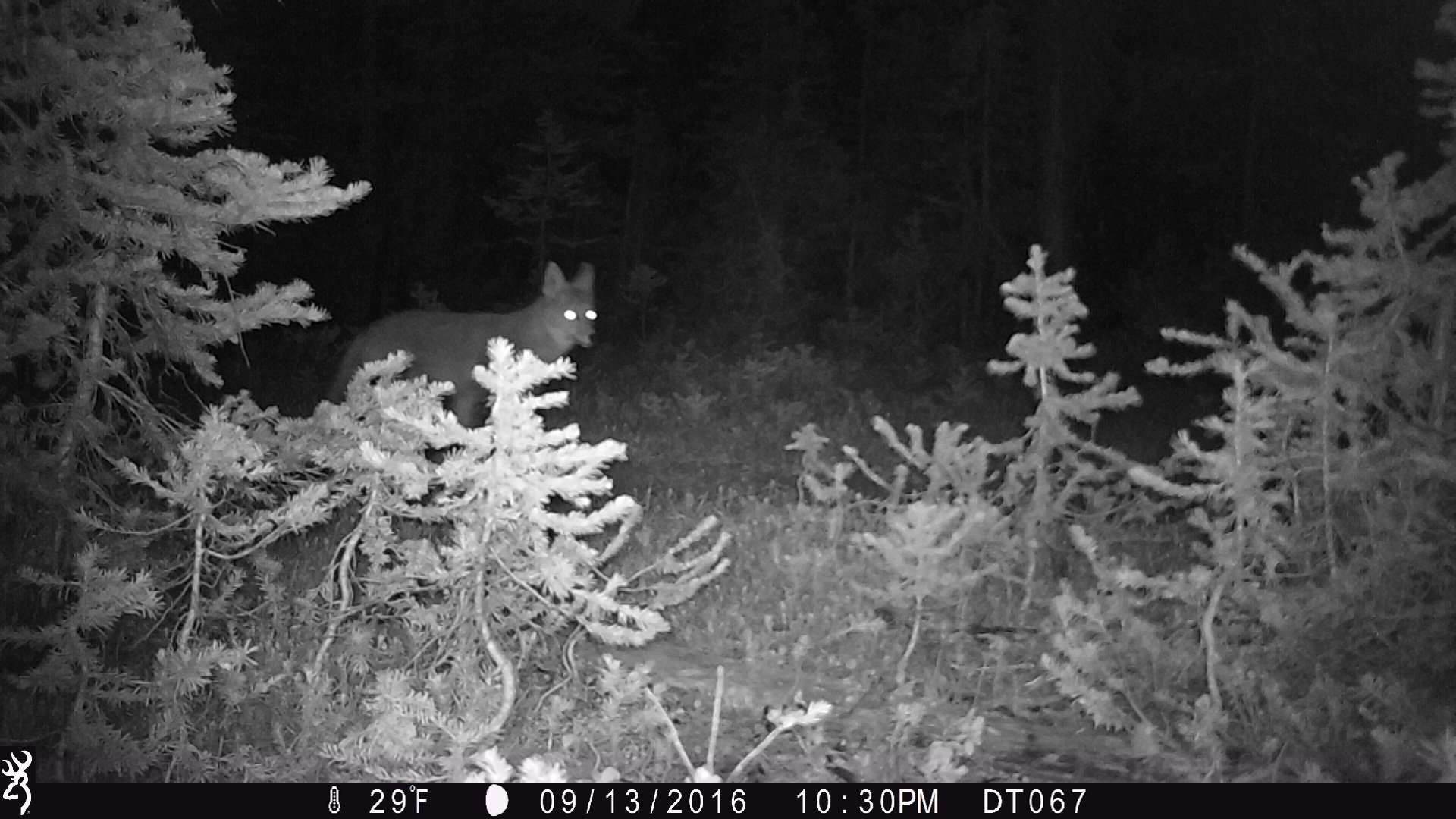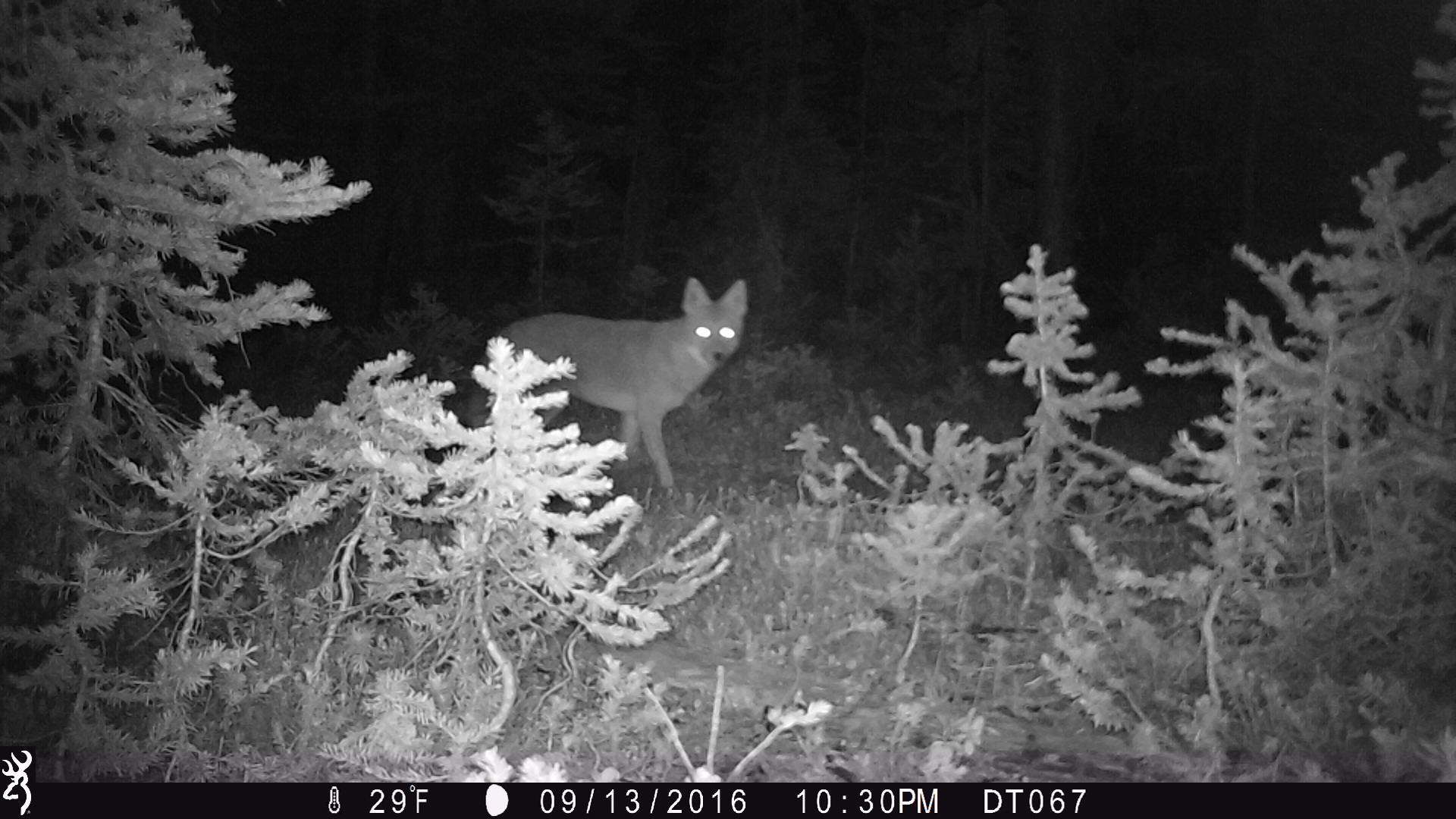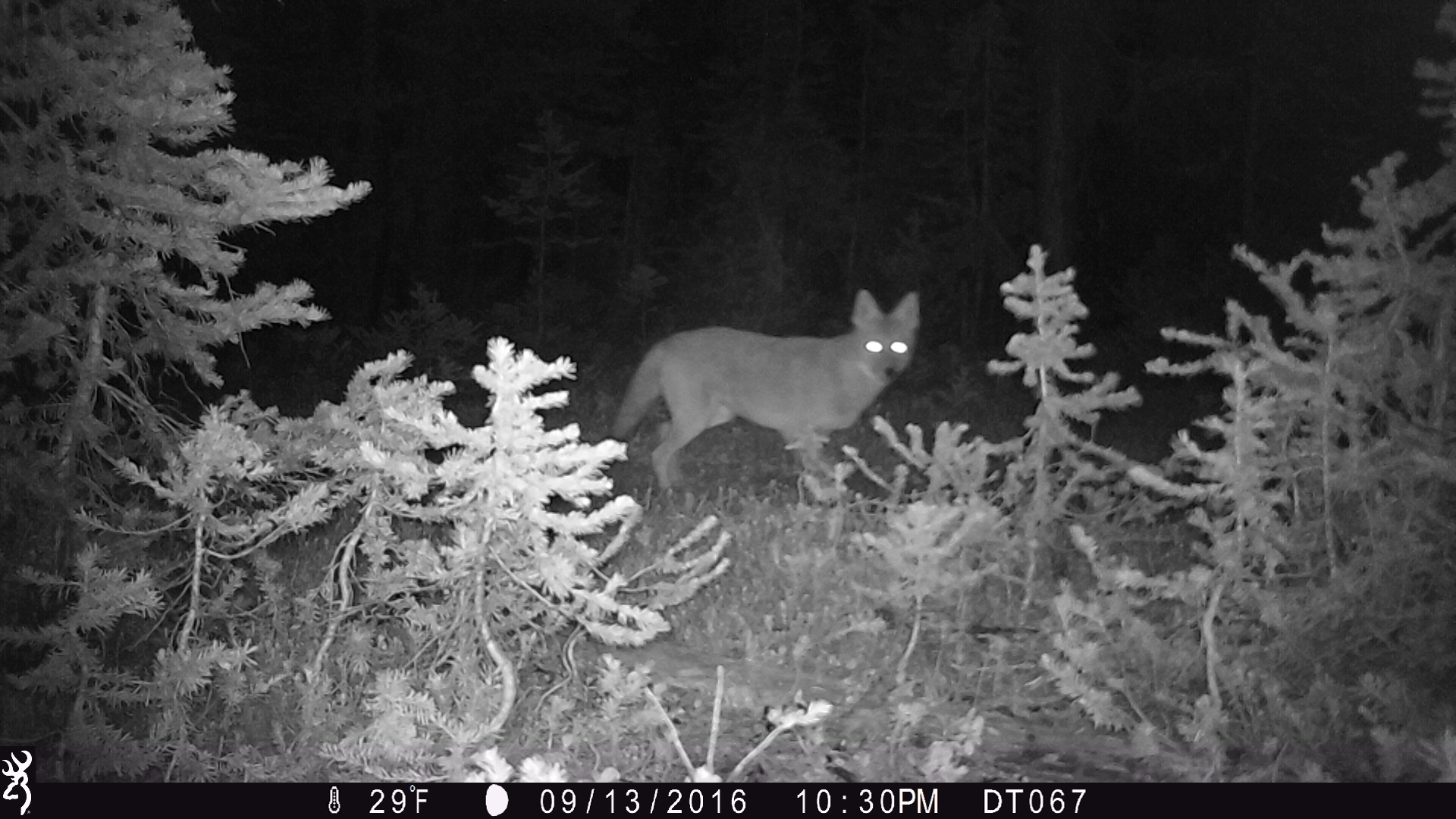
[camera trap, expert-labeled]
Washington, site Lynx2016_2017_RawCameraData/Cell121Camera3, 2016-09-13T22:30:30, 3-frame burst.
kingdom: Animalia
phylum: Chordata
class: Mammalia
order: Carnivora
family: Canidae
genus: Canis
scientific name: Canis latrans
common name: coyote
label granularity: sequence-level